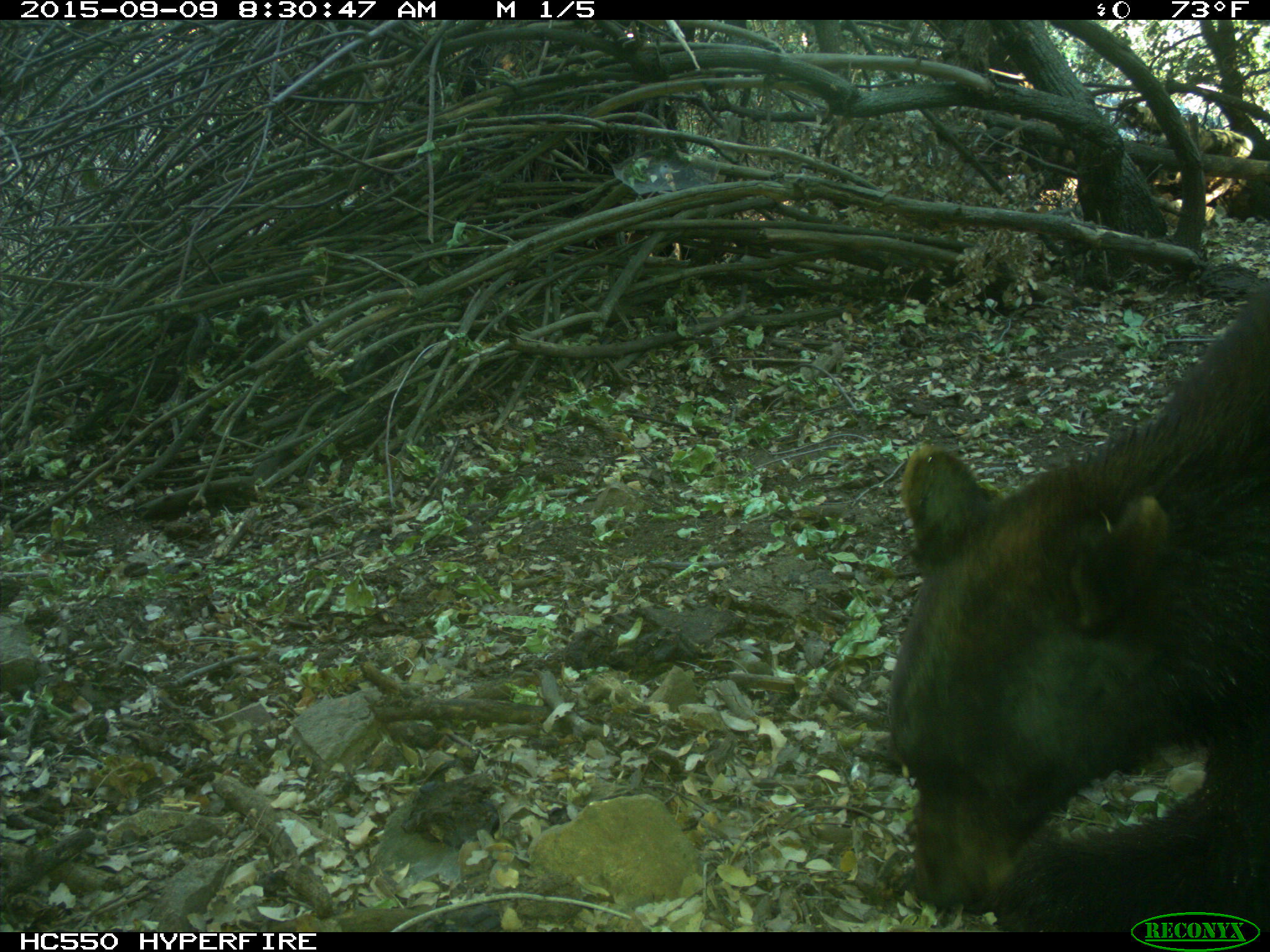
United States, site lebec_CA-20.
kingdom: Animalia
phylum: Chordata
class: Mammalia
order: Carnivora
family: Ursidae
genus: Ursus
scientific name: Ursus americanus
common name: american black bear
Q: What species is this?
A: Ursus americanus (american black bear).